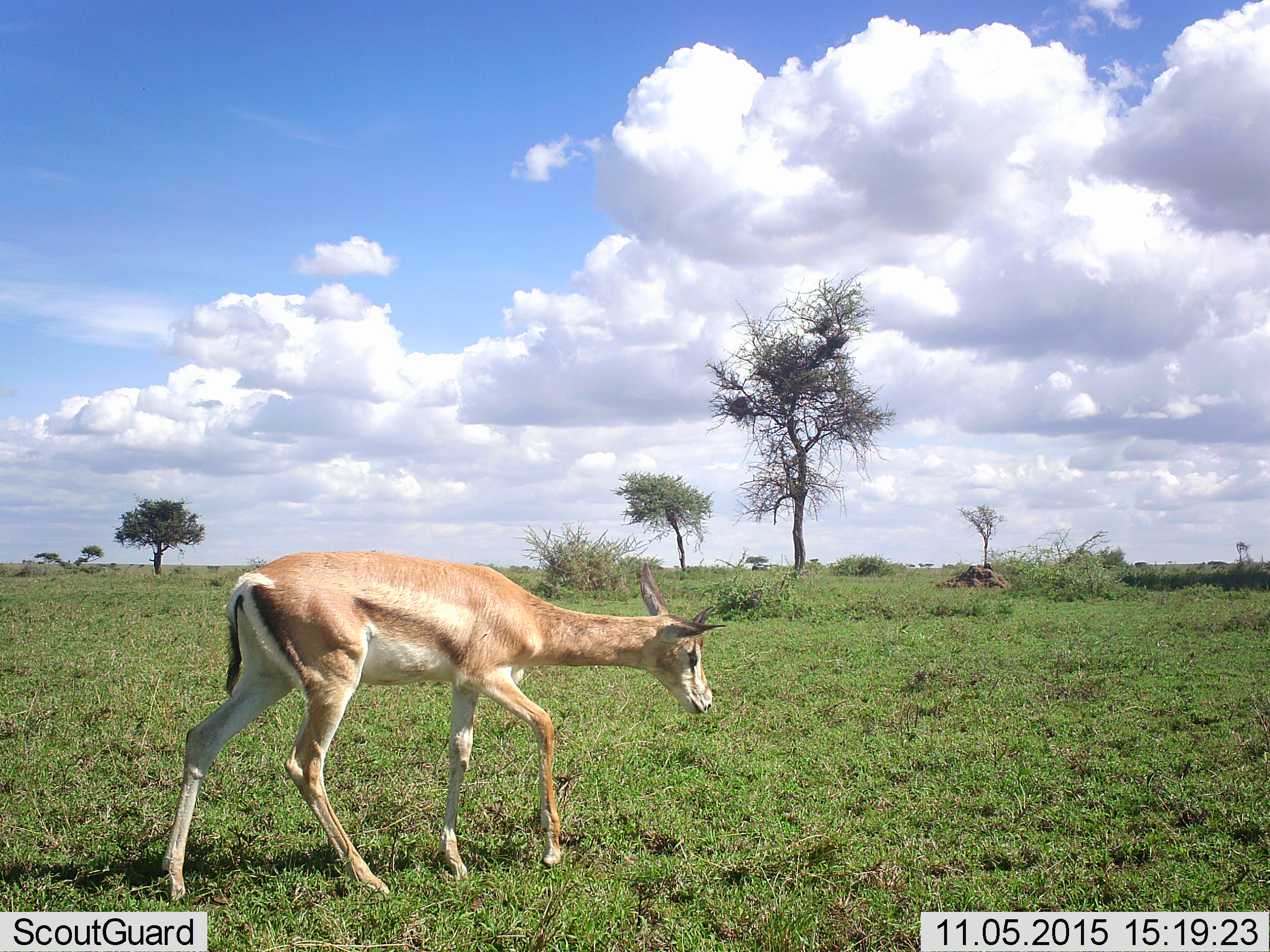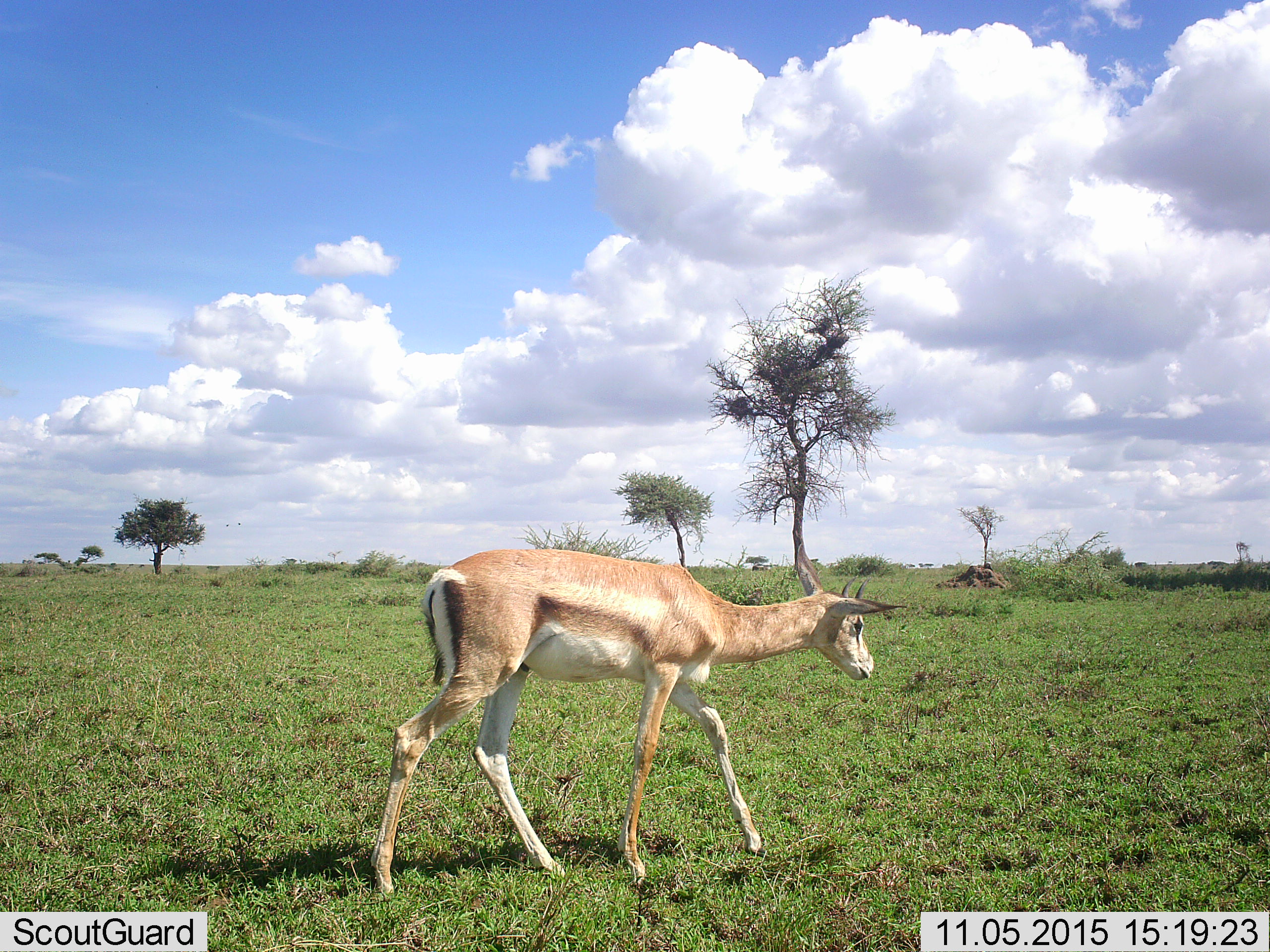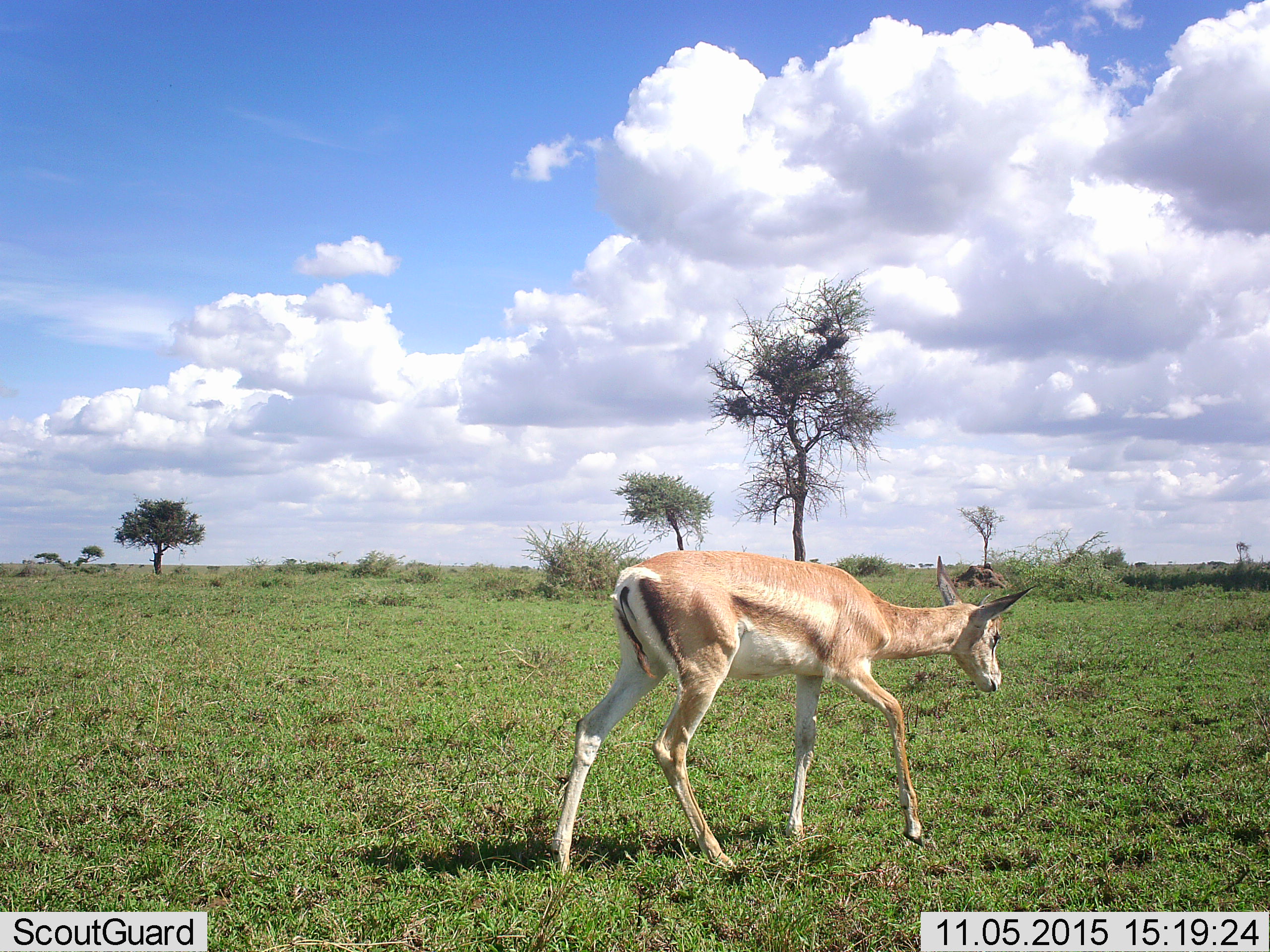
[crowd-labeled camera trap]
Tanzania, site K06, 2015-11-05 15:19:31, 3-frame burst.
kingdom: Animalia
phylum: Chordata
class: Mammalia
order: Artiodactyla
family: Bovidae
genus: Nanger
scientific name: Nanger granti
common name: grant's gazelle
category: gazellegrants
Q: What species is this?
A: Gazellegrants (grant's gazelle) (Nanger granti).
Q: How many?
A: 1.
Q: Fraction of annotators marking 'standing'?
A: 0%.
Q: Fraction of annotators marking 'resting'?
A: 0%.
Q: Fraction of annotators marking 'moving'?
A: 86%.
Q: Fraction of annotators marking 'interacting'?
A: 0%.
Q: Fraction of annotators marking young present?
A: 0%.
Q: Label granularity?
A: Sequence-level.